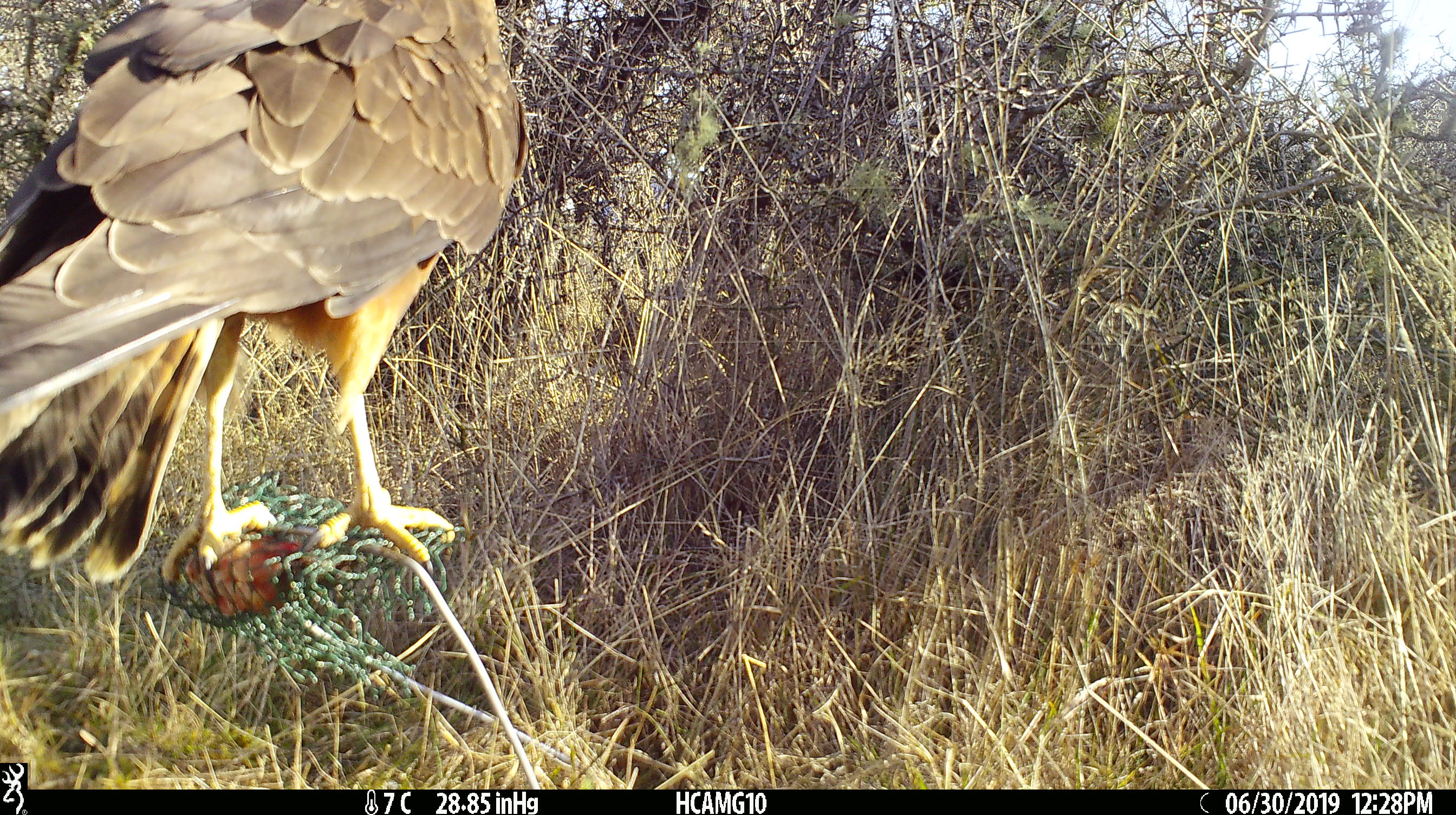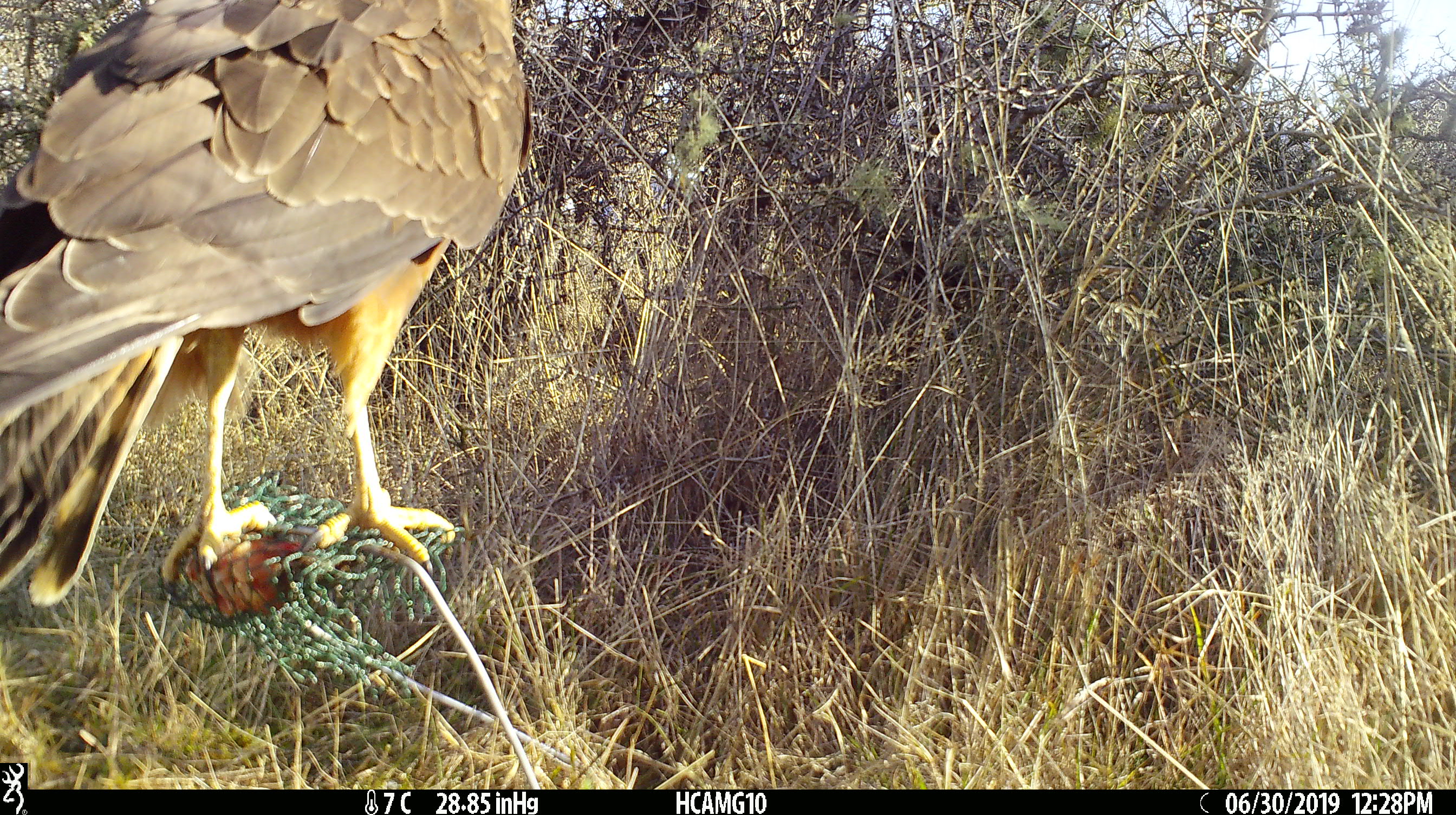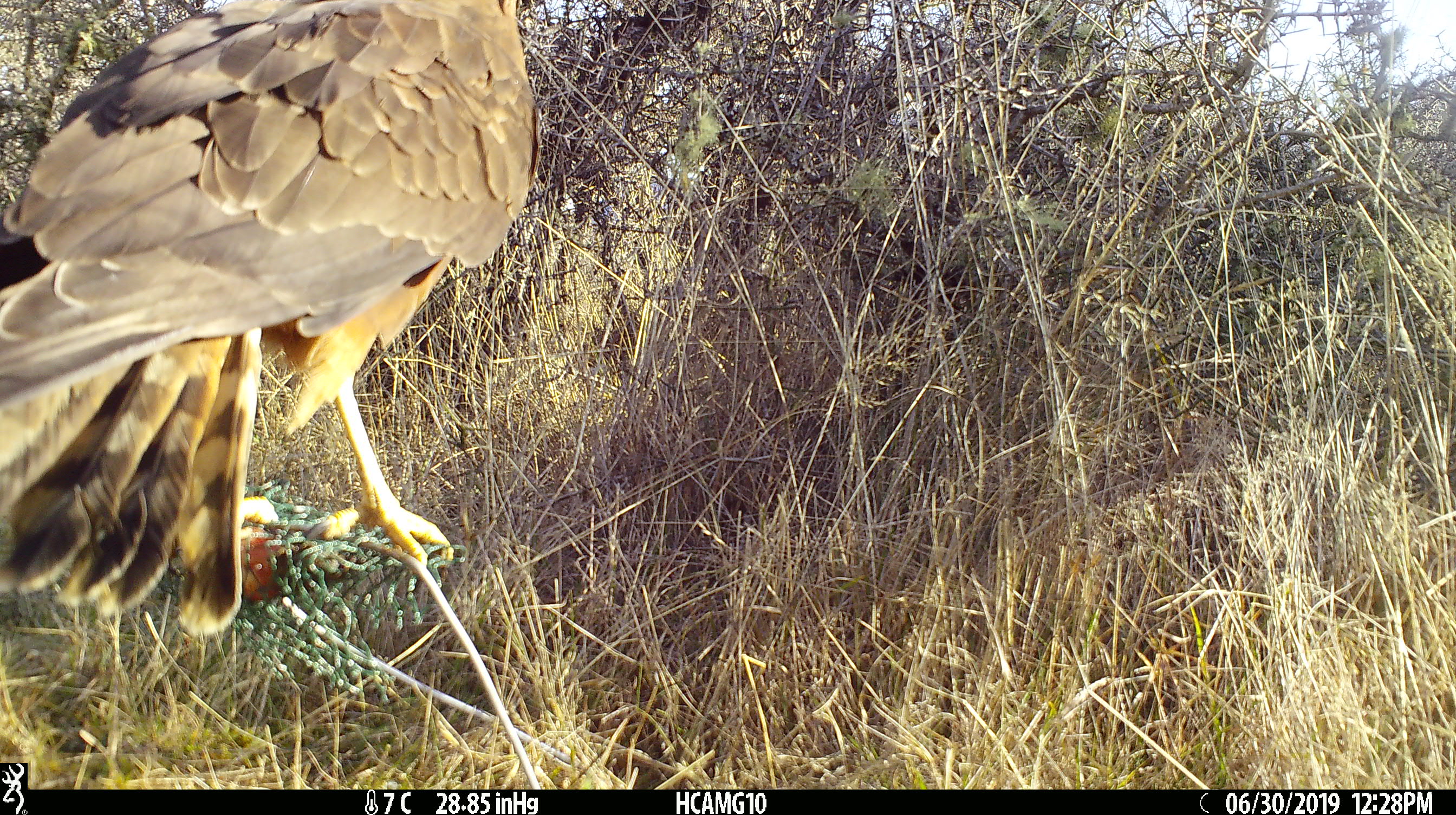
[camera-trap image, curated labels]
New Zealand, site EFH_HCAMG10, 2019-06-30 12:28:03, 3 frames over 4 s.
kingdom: Animalia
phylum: Chordata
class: Aves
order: Accipitriformes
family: Accipitridae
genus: Circus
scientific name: Circus approximans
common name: swamp harrier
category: harrier